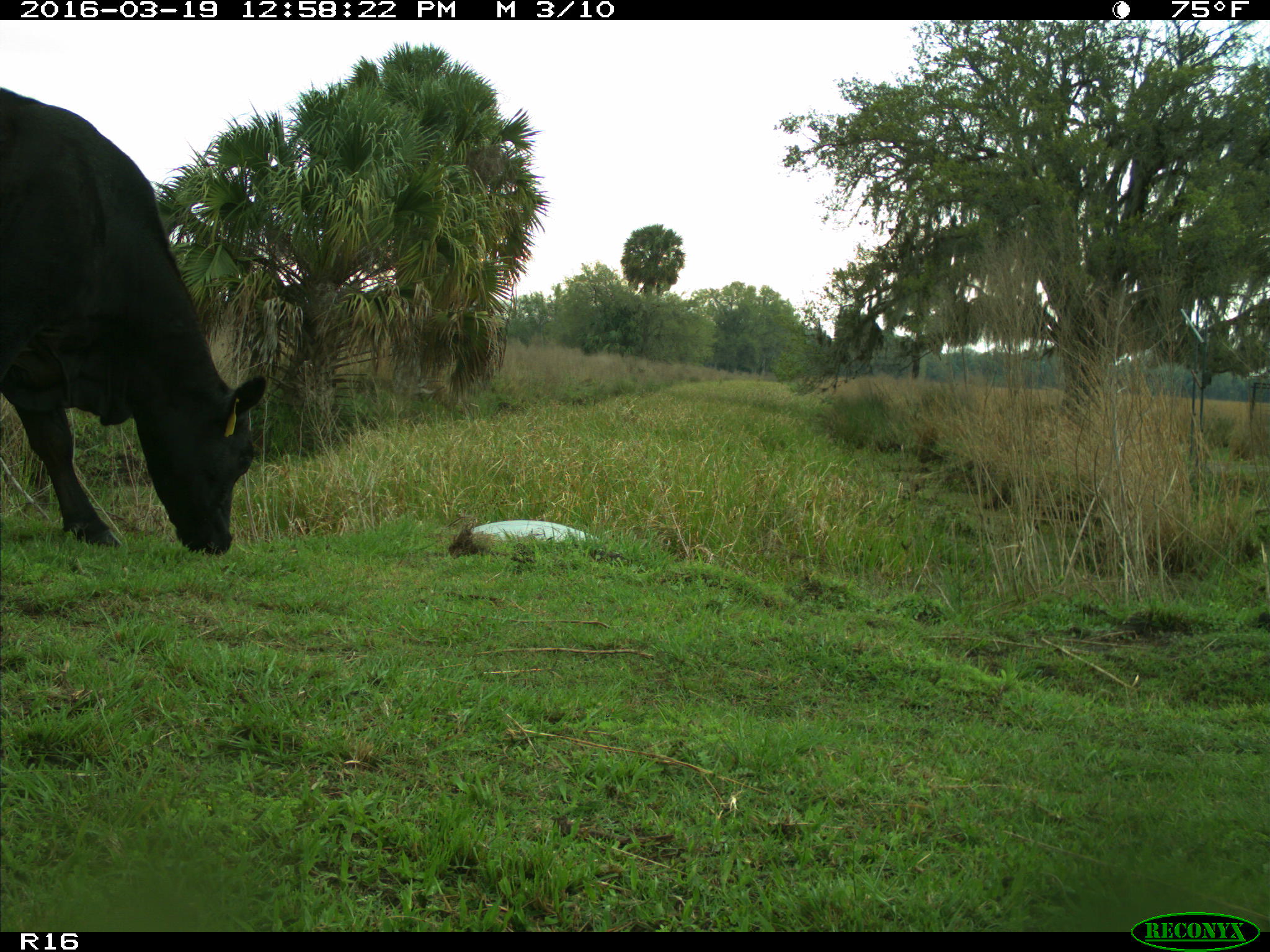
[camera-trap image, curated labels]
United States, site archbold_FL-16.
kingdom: Animalia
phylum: Chordata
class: Mammalia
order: Artiodactyla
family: Bovidae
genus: Bos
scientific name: Bos taurus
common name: domestic cow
Bos taurus (domestic cow).